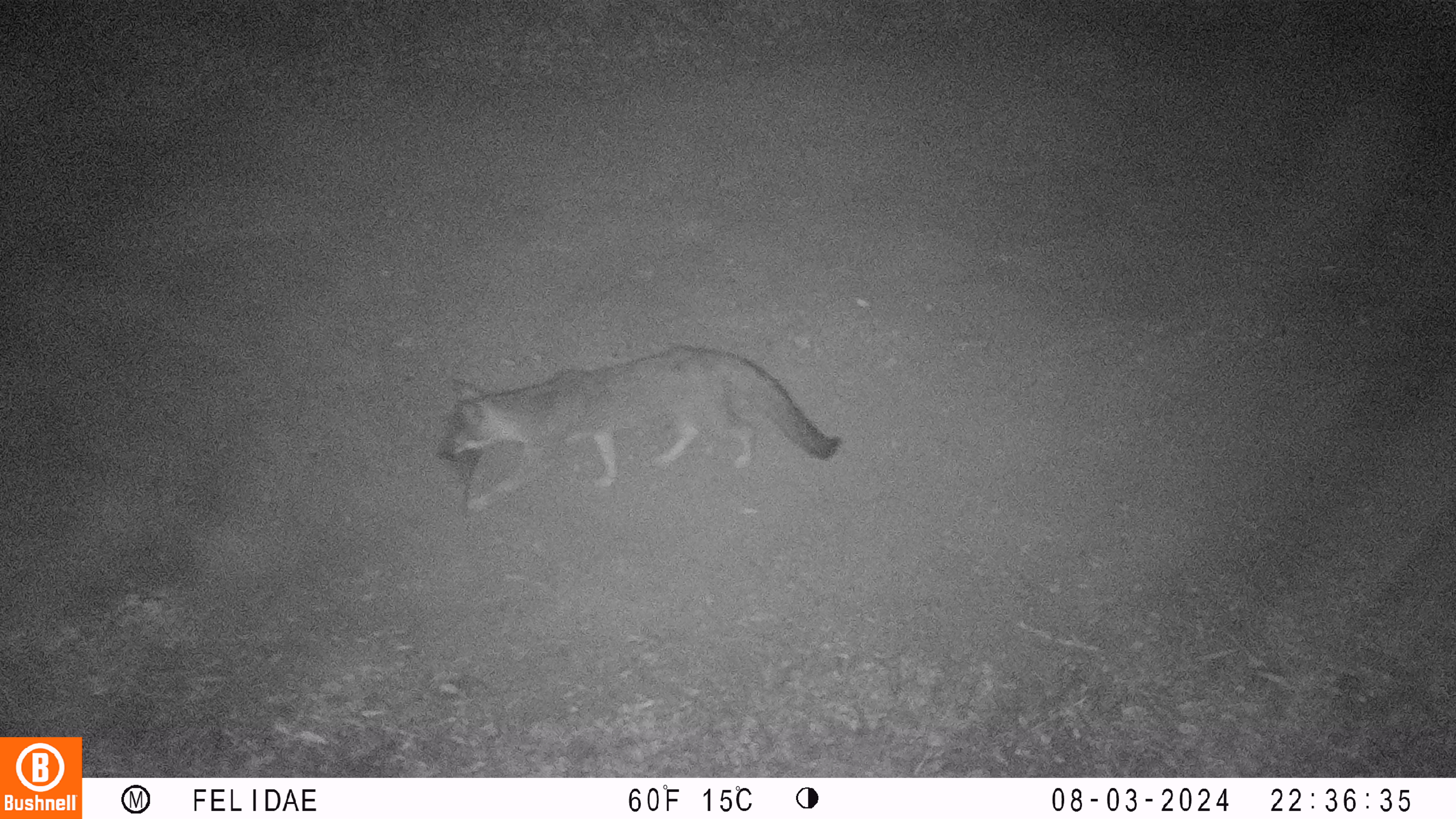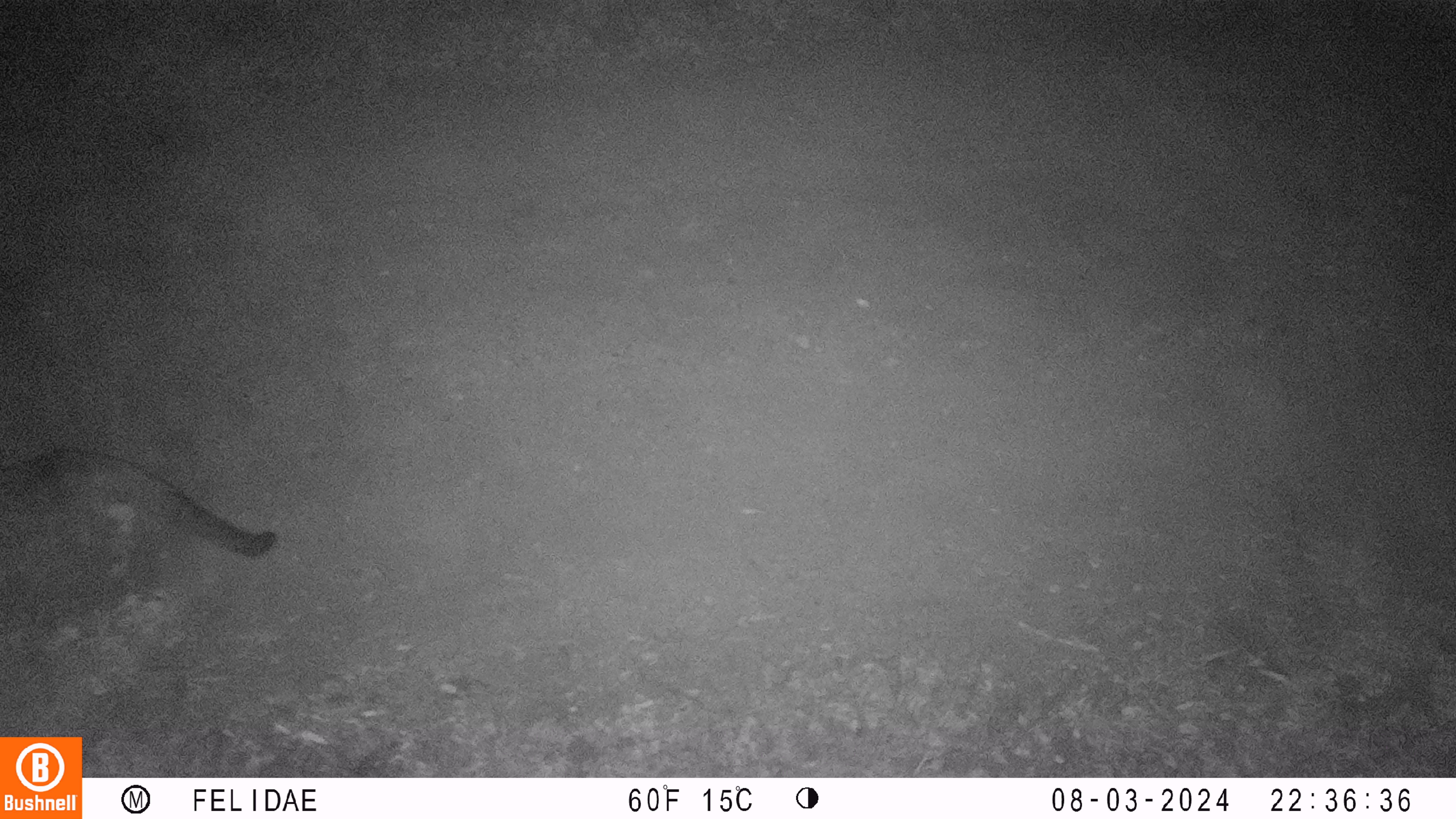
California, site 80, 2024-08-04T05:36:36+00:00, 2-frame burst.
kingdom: Animalia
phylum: Chordata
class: Mammalia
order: Carnivora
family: Canidae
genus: Urocyon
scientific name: Urocyon cinereoargenteus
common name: gray fox